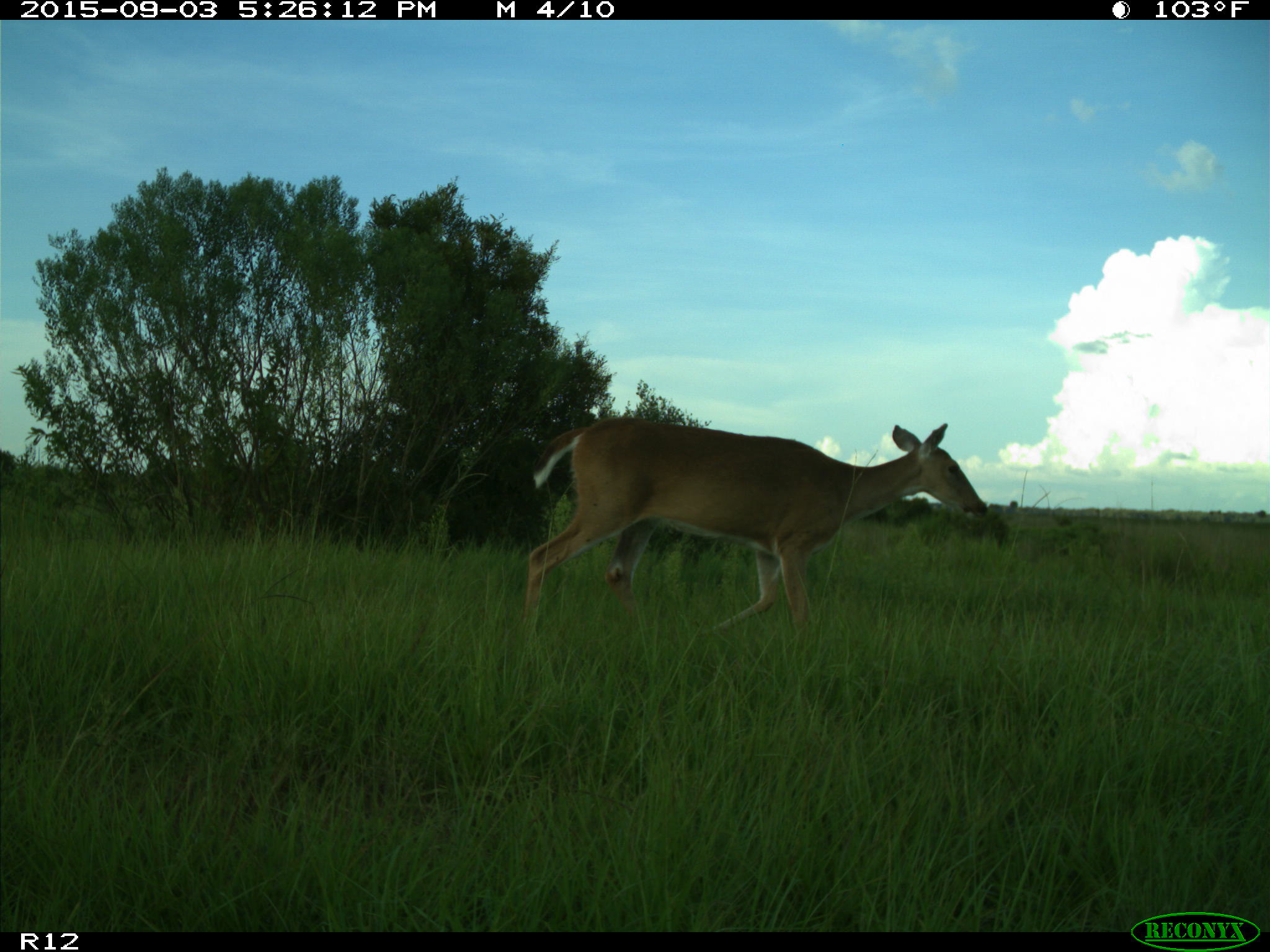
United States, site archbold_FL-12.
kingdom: Animalia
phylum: Chordata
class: Mammalia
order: Artiodactyla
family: Cervidae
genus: Odocoileus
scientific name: Odocoileus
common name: deer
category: unidentified deer